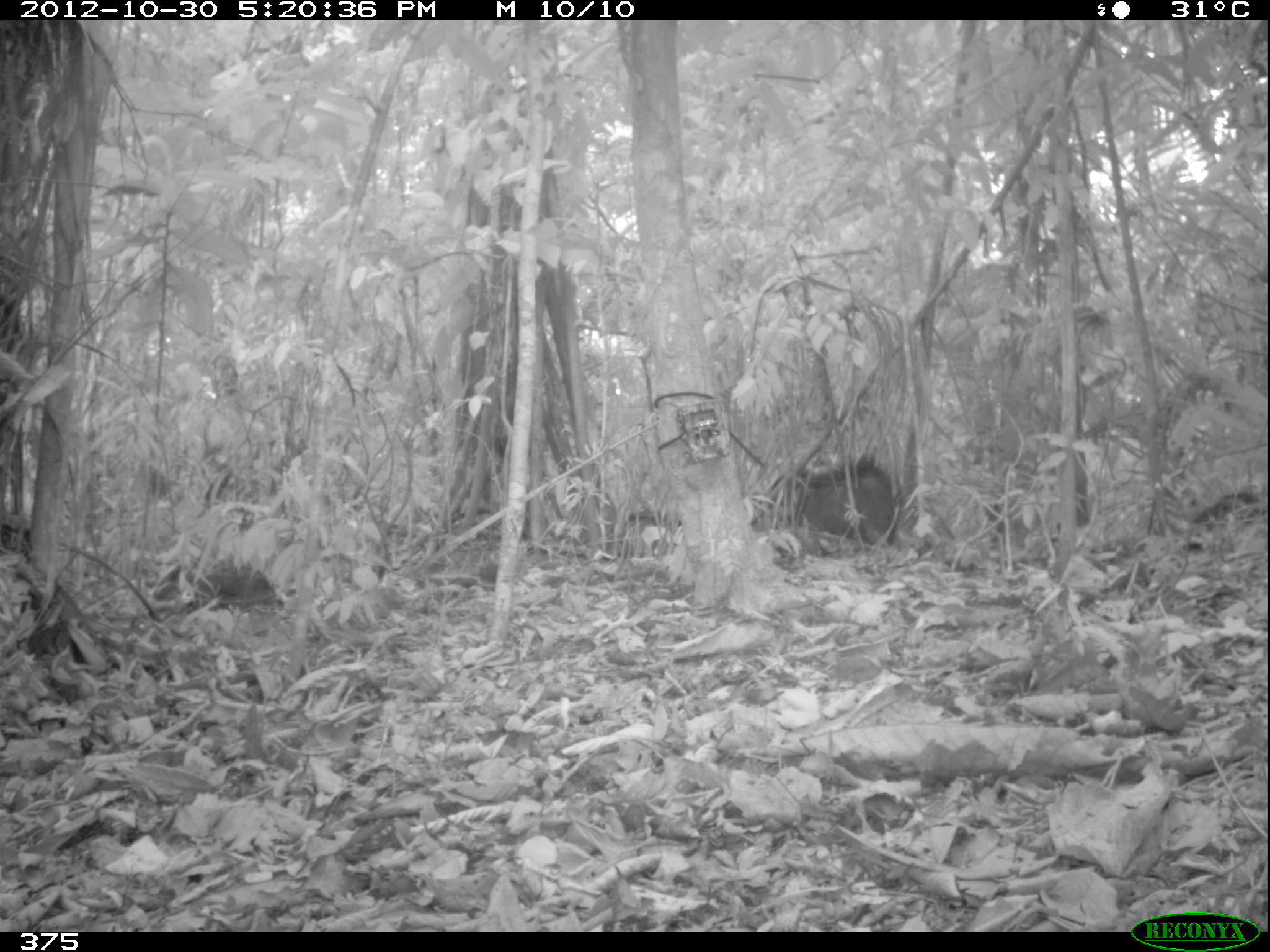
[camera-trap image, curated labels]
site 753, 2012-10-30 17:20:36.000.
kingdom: Animalia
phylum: Chordata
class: Mammalia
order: Artiodactyla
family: Tayassuidae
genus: Tayassu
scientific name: Tayassu pecari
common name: white-lipped peccary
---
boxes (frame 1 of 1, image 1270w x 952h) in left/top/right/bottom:
tayassu pecari: 776/450/900/548